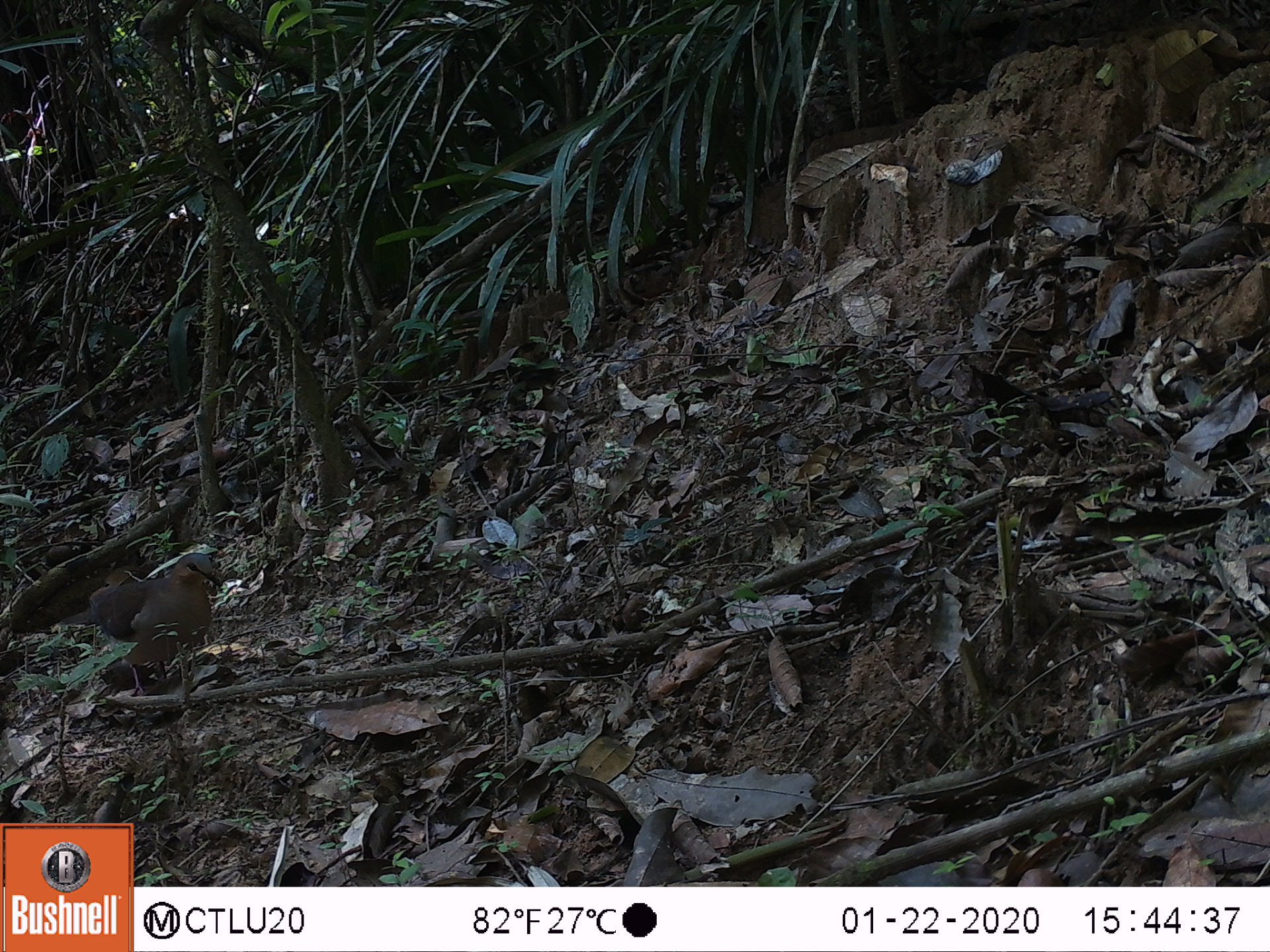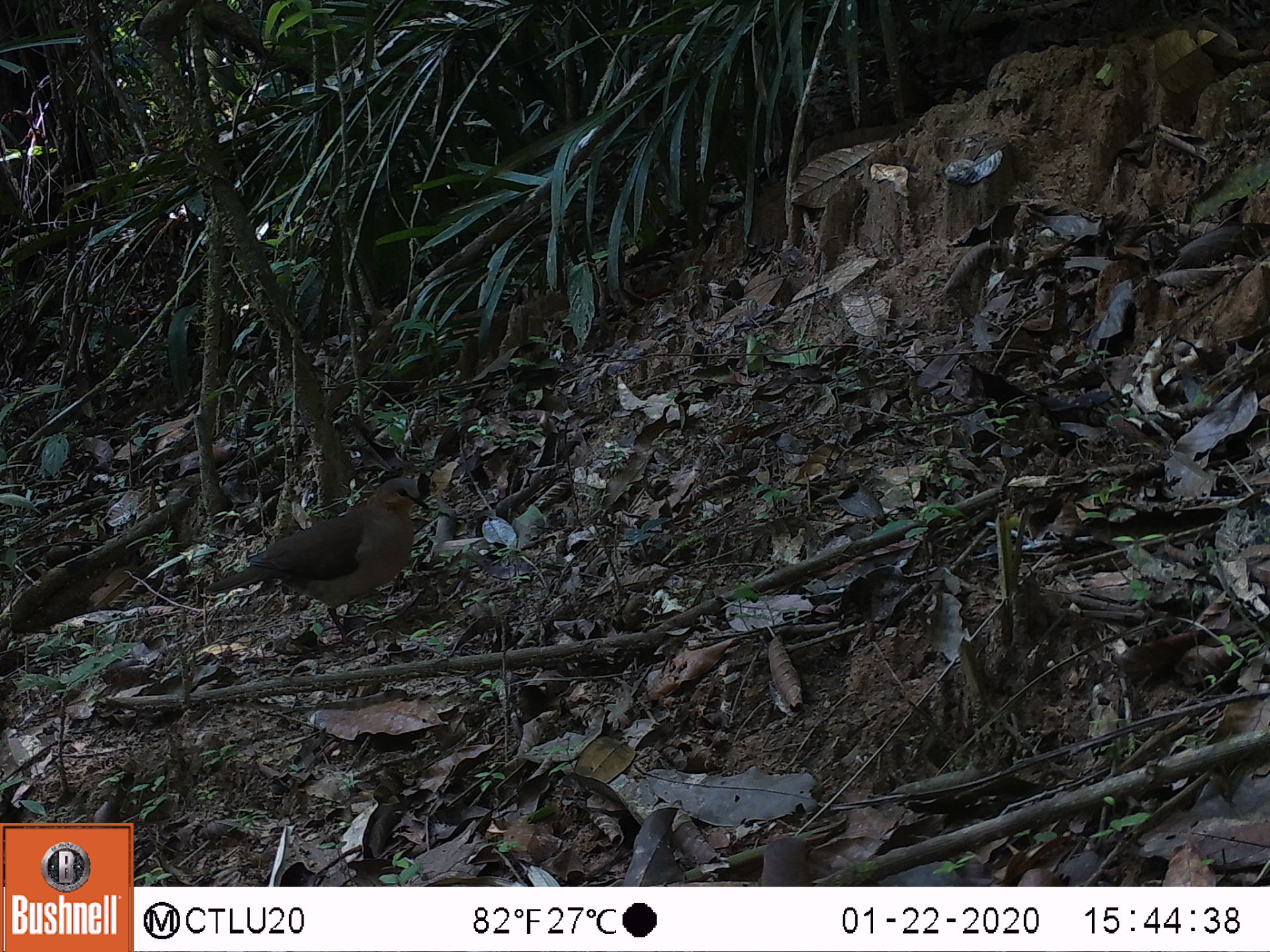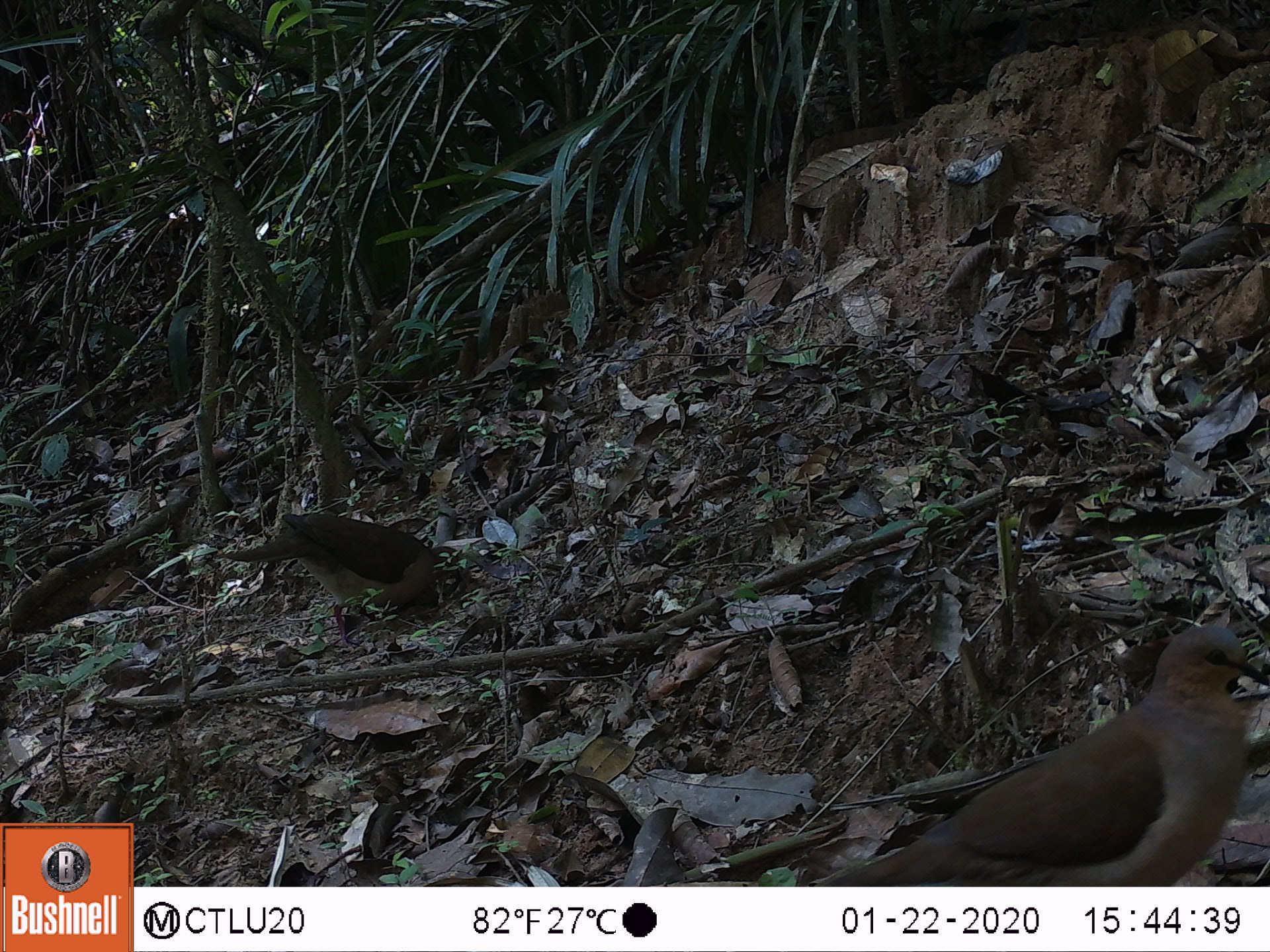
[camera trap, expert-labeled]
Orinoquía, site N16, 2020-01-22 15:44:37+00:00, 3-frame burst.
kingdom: Animalia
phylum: Chordata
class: Aves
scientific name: Aves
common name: bird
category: unknown bird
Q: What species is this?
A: Unknown bird (bird) (Aves).